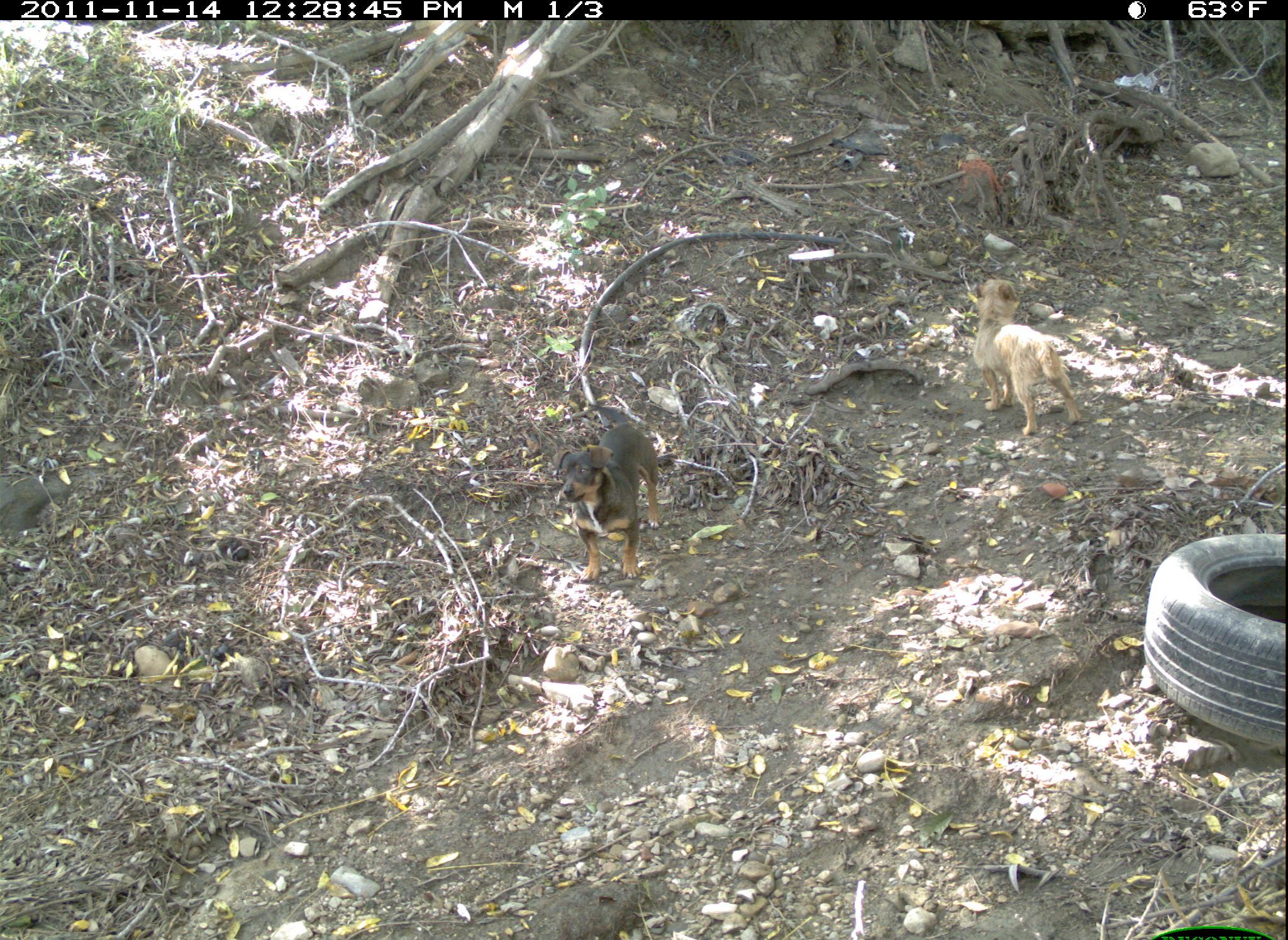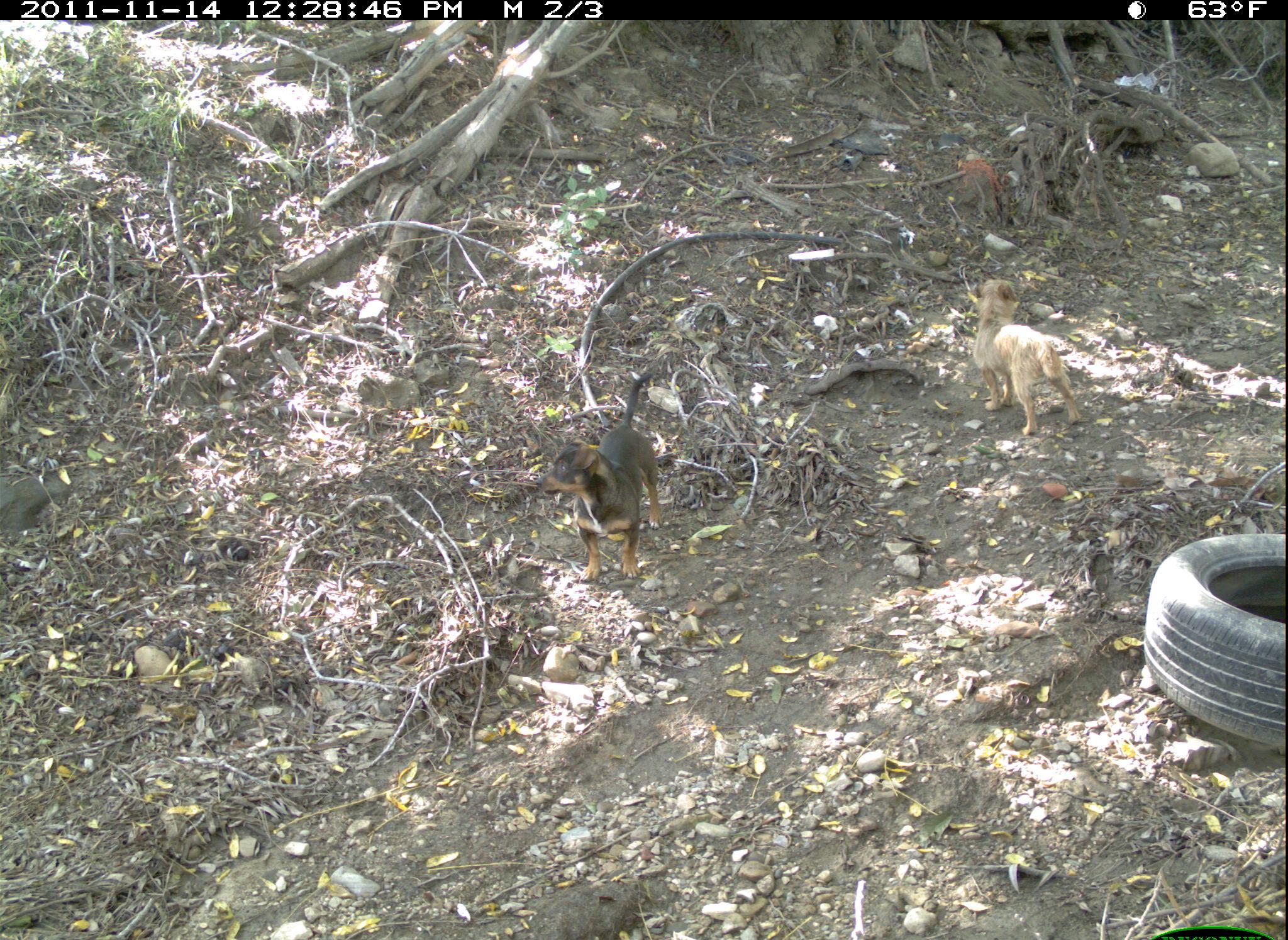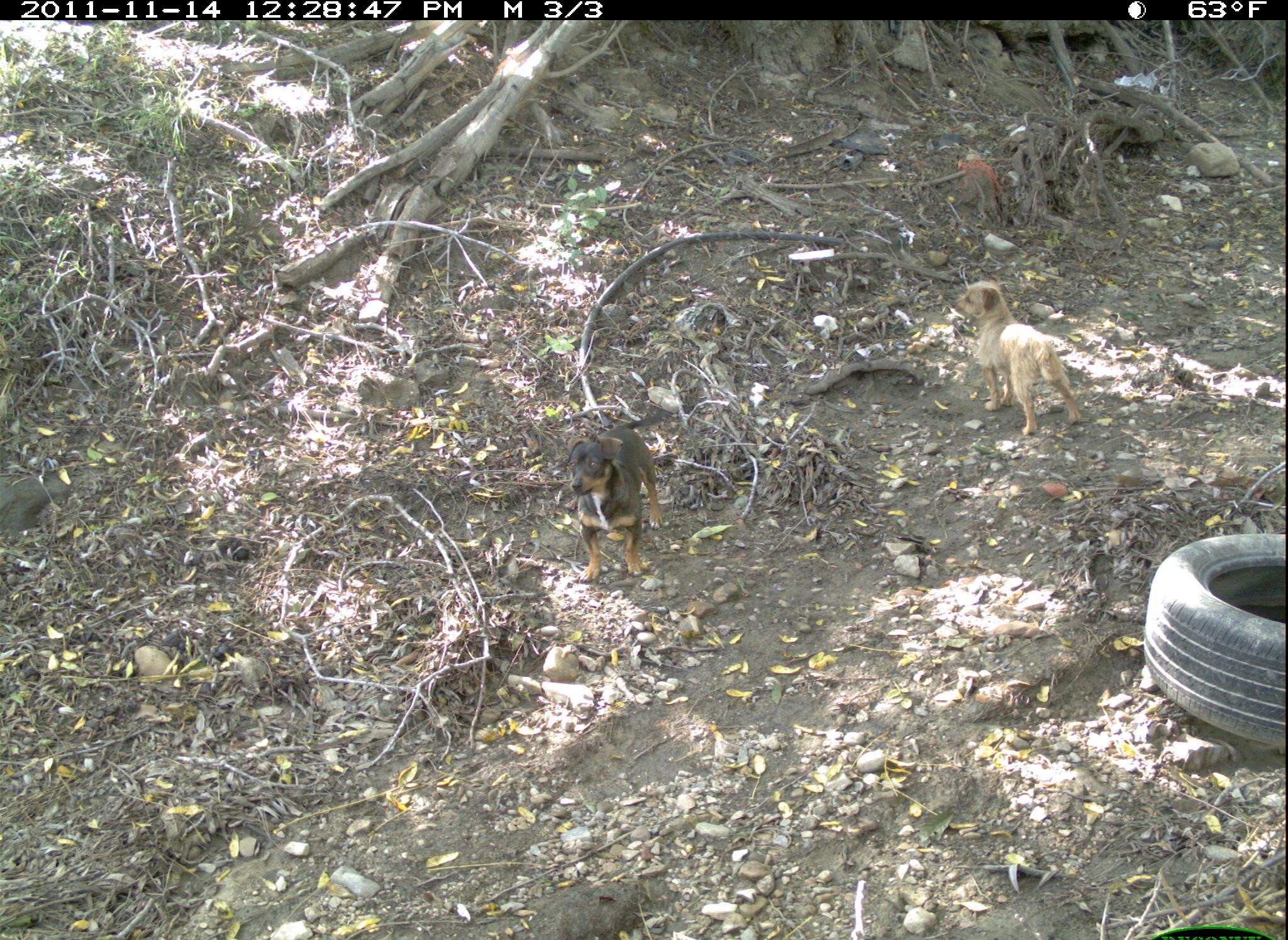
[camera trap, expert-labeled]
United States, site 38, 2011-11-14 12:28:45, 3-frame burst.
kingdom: Animalia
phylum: Chordata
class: Mammalia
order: Carnivora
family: Canidae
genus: Canis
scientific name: Canis familiaris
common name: domestic dog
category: dog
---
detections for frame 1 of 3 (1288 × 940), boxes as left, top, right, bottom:
dog: 551, 396, 683, 586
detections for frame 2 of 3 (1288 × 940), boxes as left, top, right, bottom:
dog: 528, 361, 689, 599; 945, 259, 1114, 440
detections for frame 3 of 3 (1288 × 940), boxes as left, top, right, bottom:
dog: 919, 264, 1082, 449; 546, 403, 689, 593